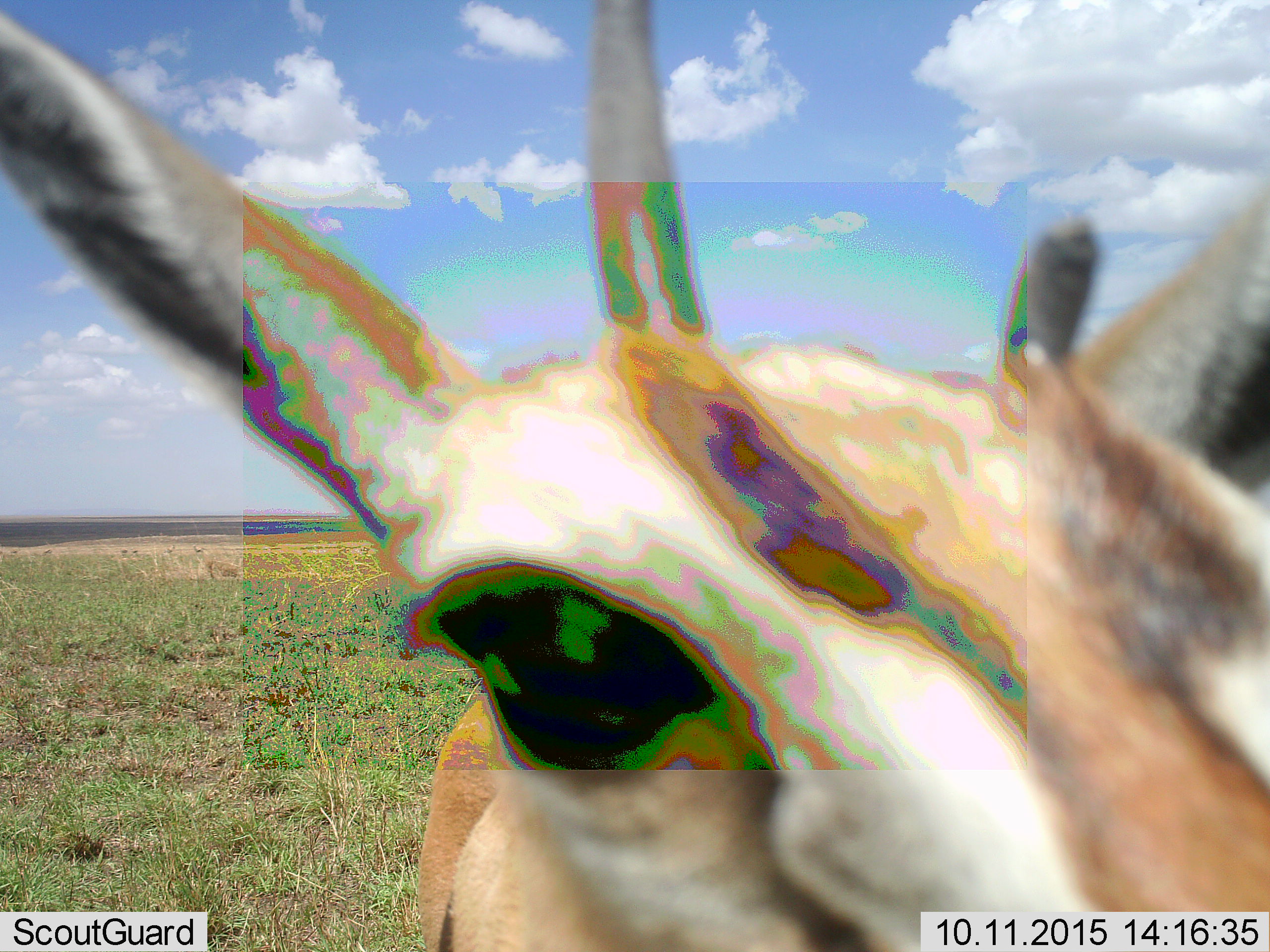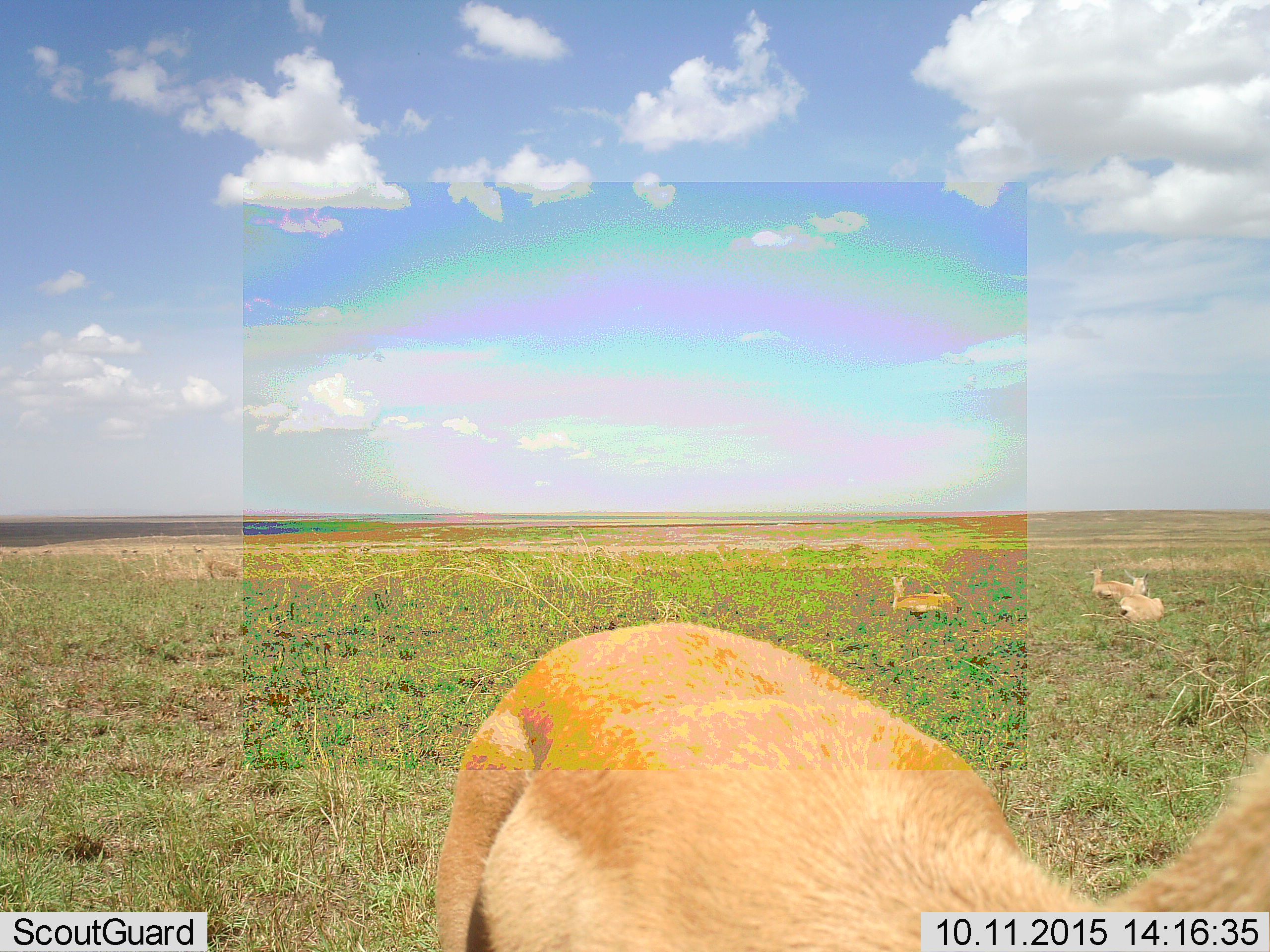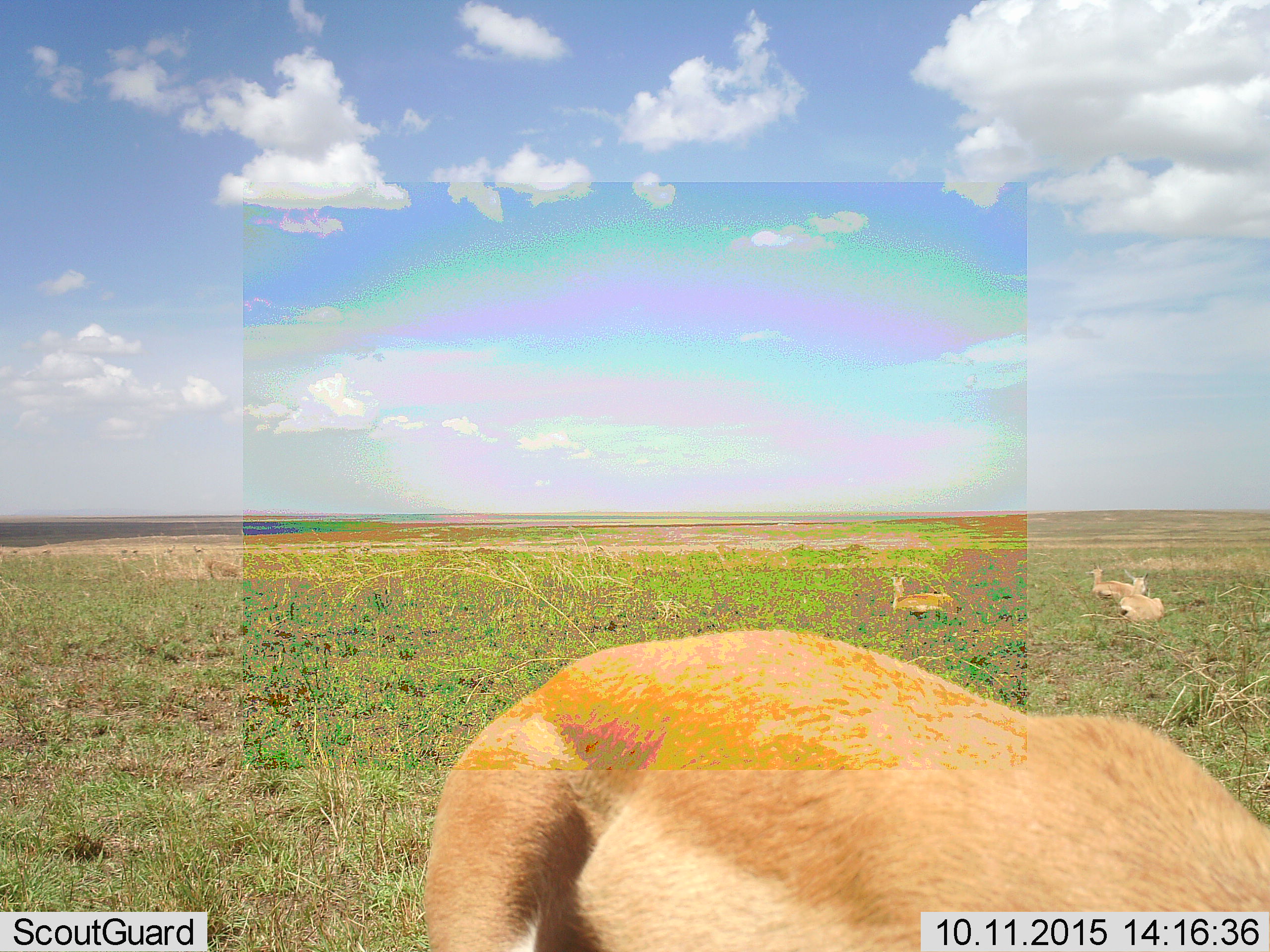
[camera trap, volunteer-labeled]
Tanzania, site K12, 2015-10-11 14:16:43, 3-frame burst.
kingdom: Animalia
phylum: Chordata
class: Mammalia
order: Artiodactyla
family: Bovidae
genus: Eudorcas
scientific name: Eudorcas thomsonii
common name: thomson's gazelle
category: gazellethomsons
Gazellethomsons (thomson's gazelle) (Eudorcas thomsonii), count 3. Behavior (volunteer vote fractions): standing 56%, resting 44%, moving 44%, interacting 0%. Young present (vote fraction): 0%. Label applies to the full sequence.